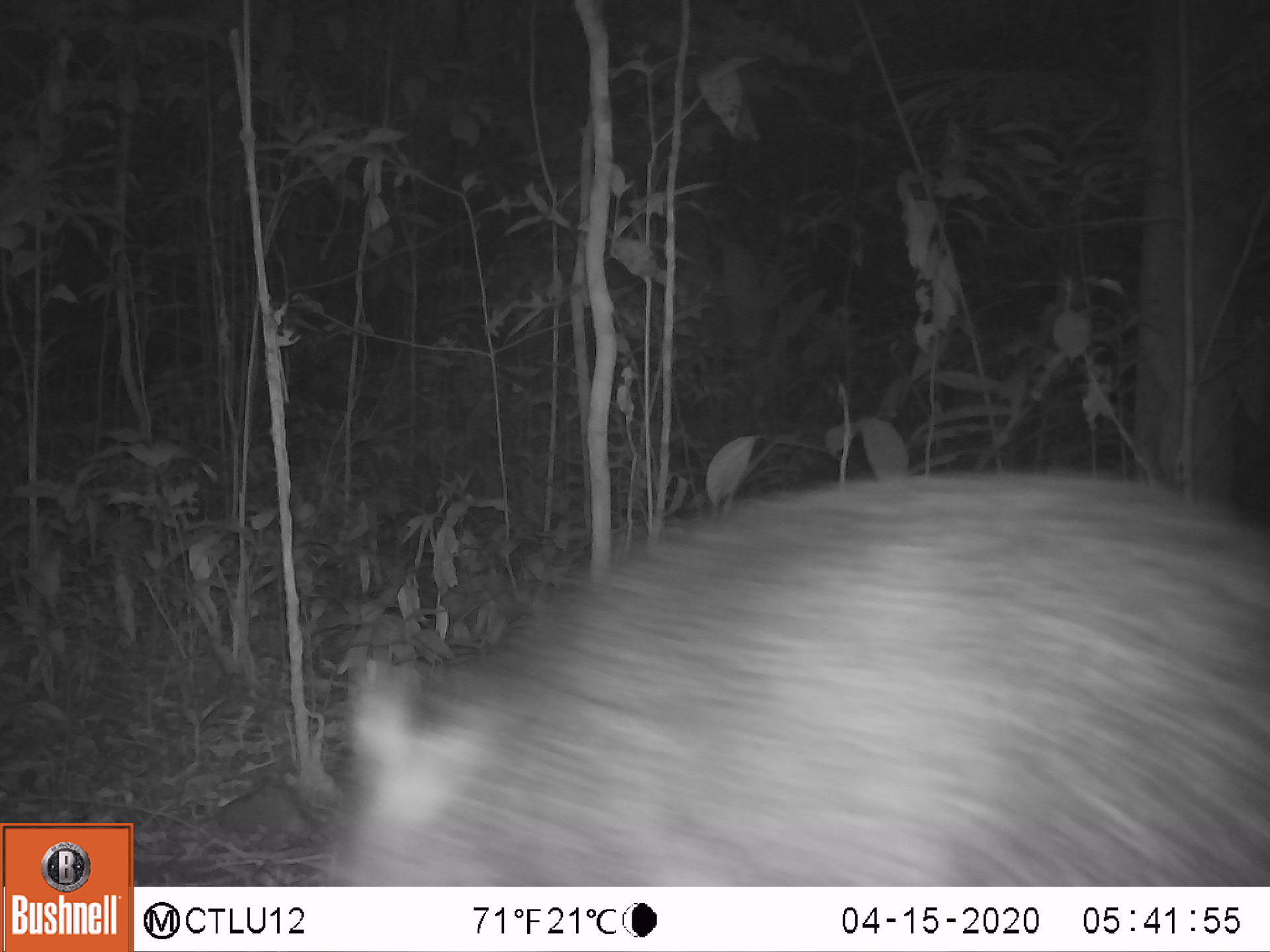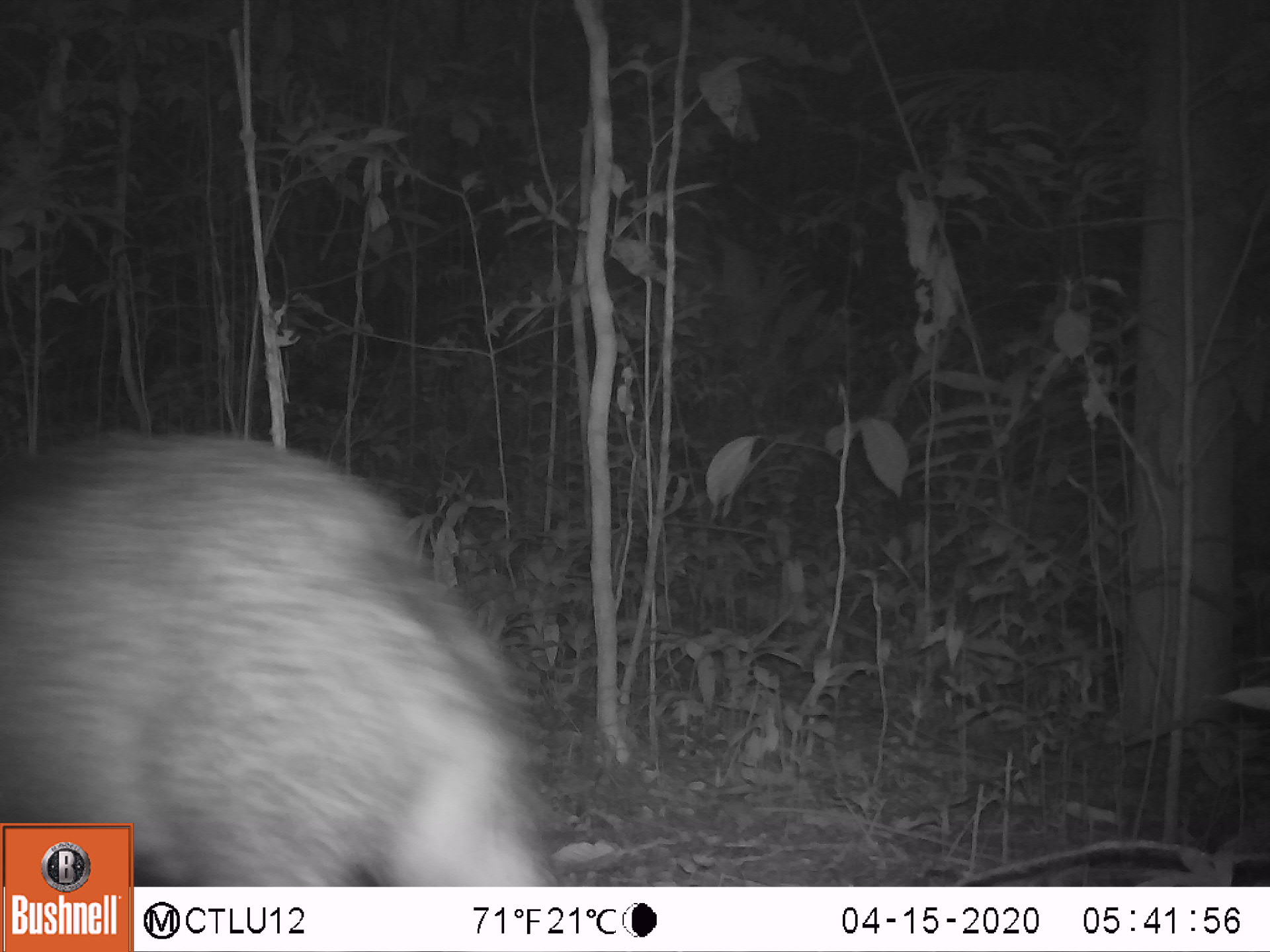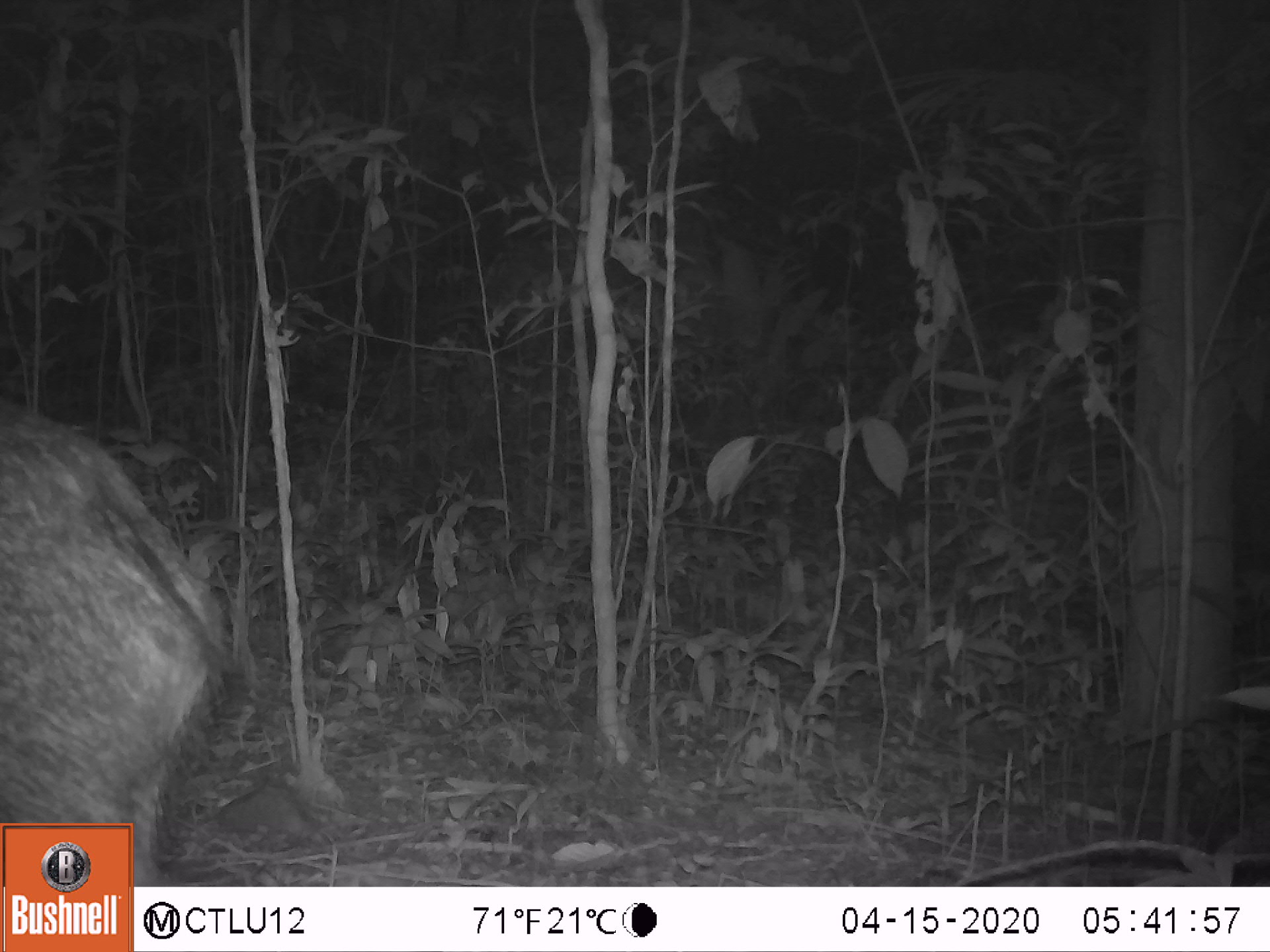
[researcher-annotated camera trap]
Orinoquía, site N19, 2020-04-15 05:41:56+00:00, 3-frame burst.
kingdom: Animalia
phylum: Chordata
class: Mammalia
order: Artiodactyla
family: Tayassuidae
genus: Pecari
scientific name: Pecari tajacu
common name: collared peccary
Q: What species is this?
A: Collared peccary (Pecari tajacu).